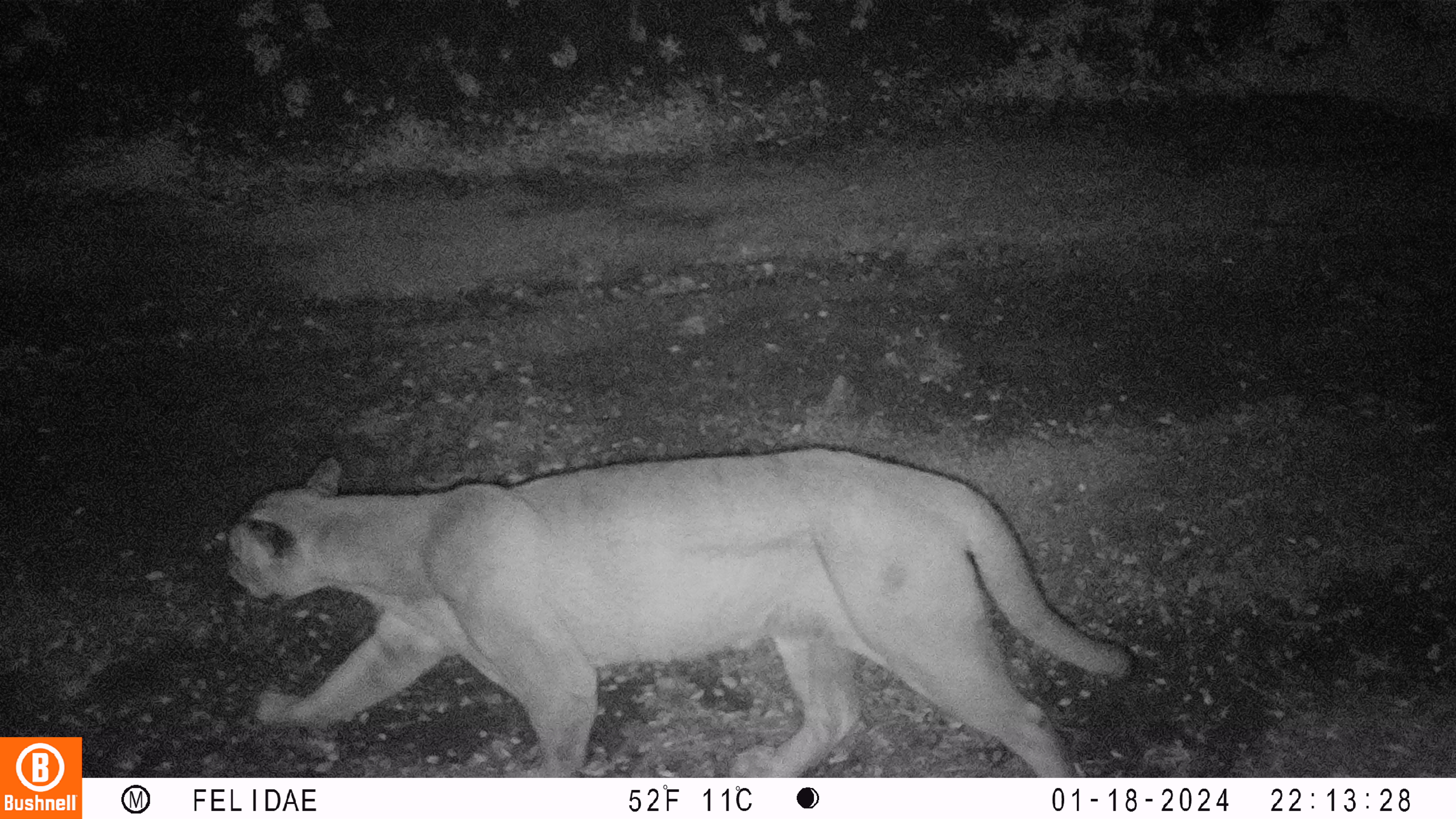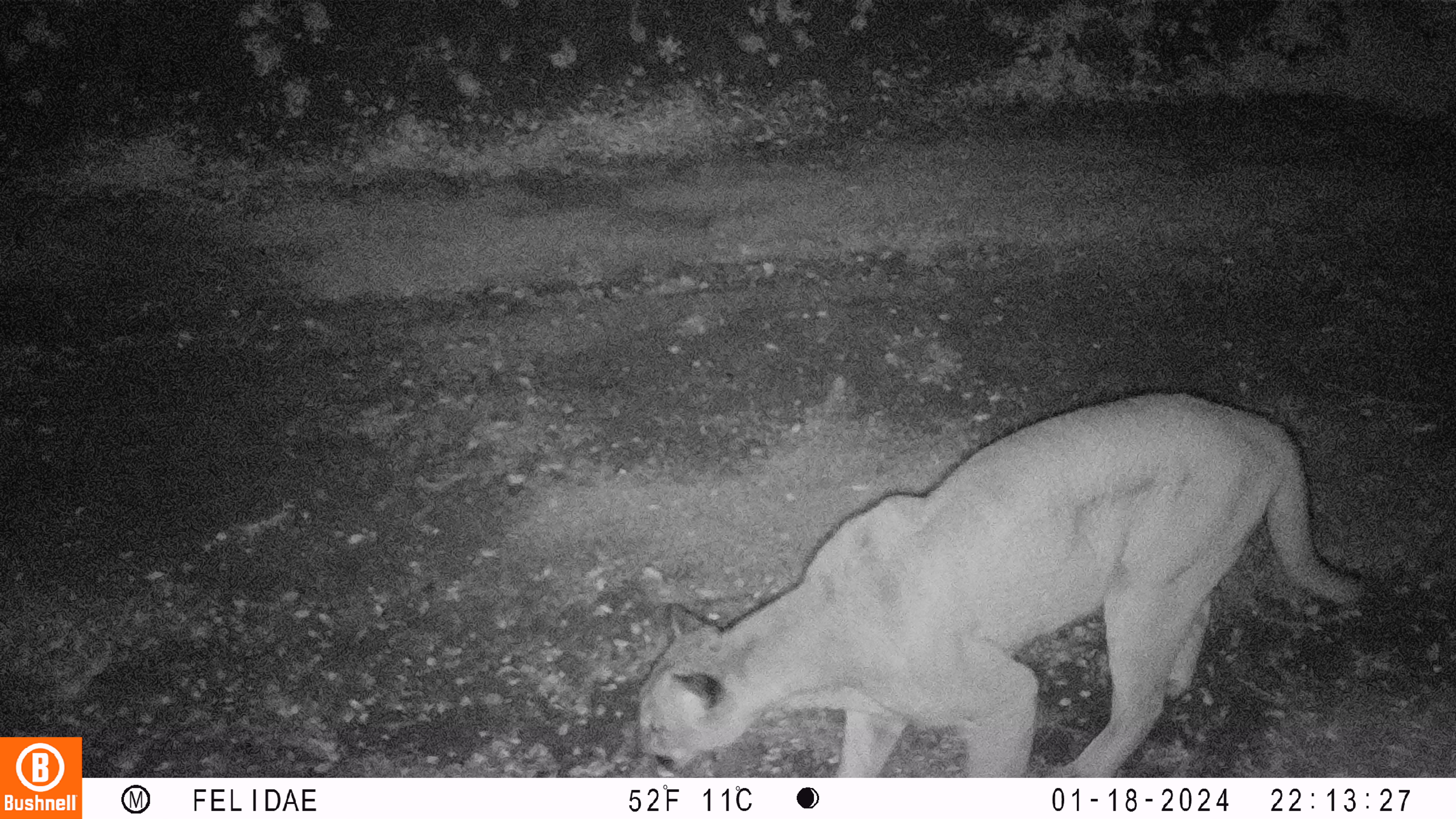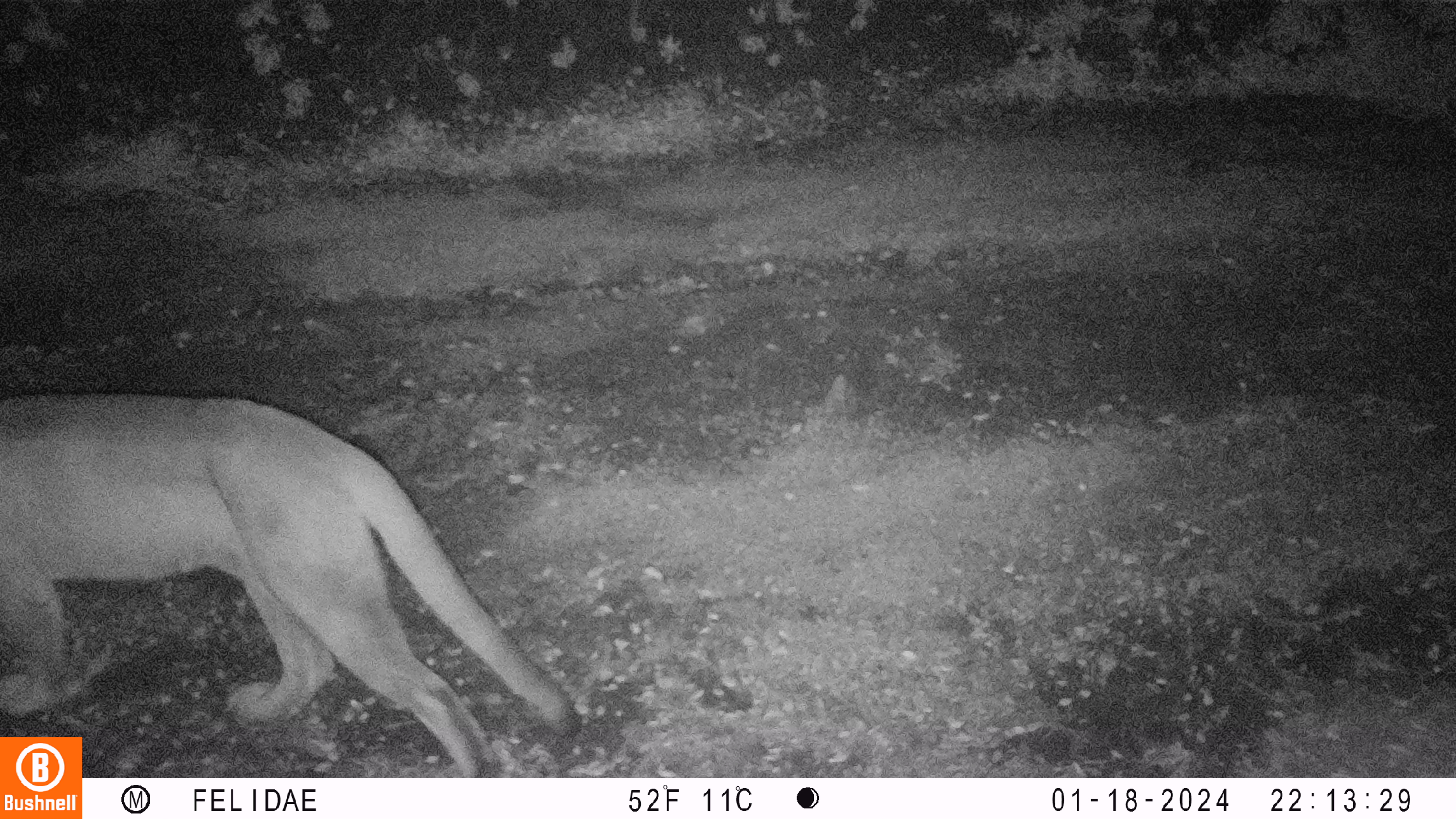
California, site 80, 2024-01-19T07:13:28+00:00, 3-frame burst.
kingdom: Animalia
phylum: Chordata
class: Mammalia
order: Carnivora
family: Felidae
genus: Puma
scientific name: Puma concolor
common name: puma